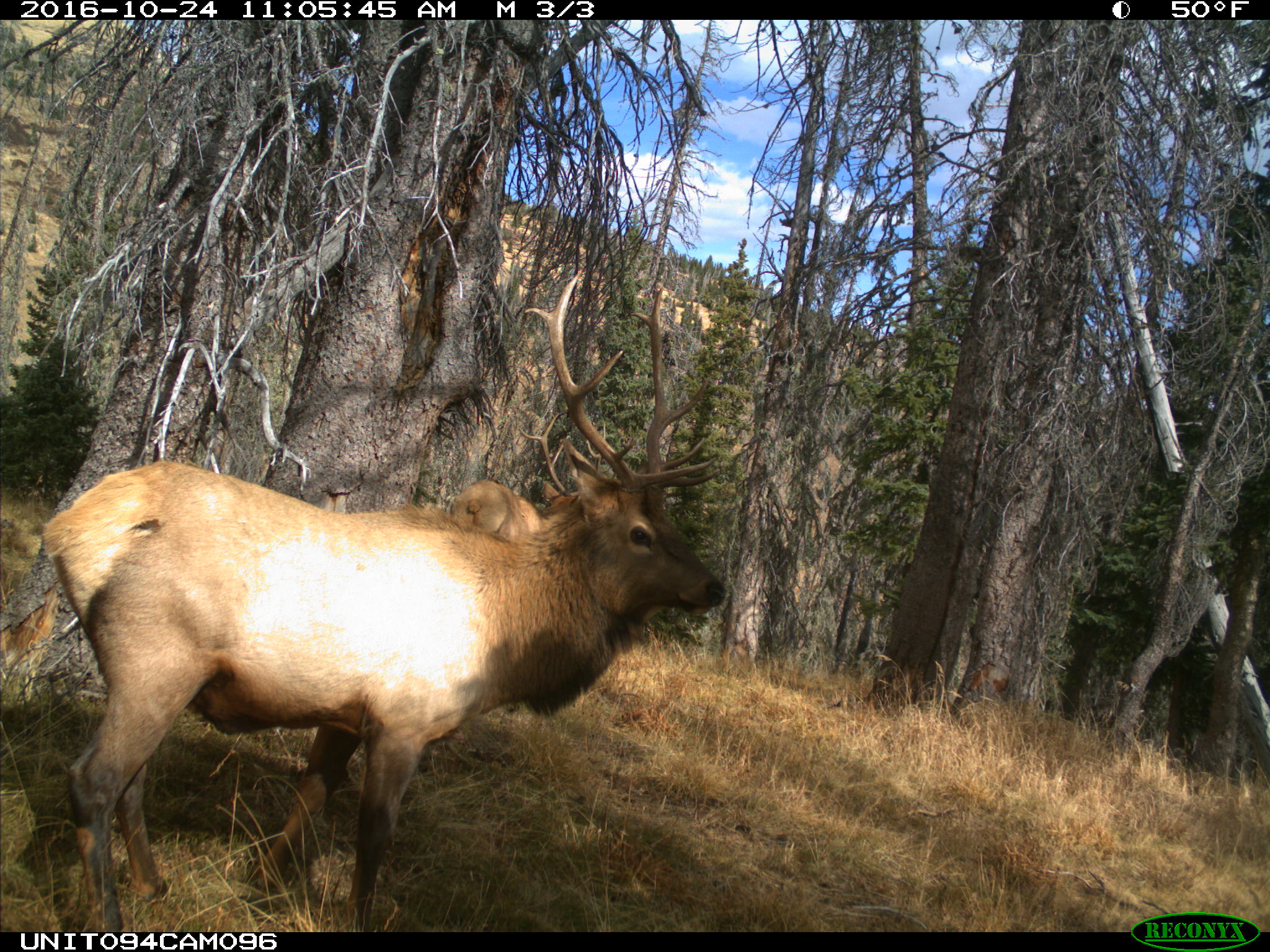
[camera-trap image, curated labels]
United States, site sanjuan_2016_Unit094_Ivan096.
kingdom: Animalia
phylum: Chordata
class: Mammalia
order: Artiodactyla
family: Cervidae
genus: Cervus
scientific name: Cervus elaphus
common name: red deer